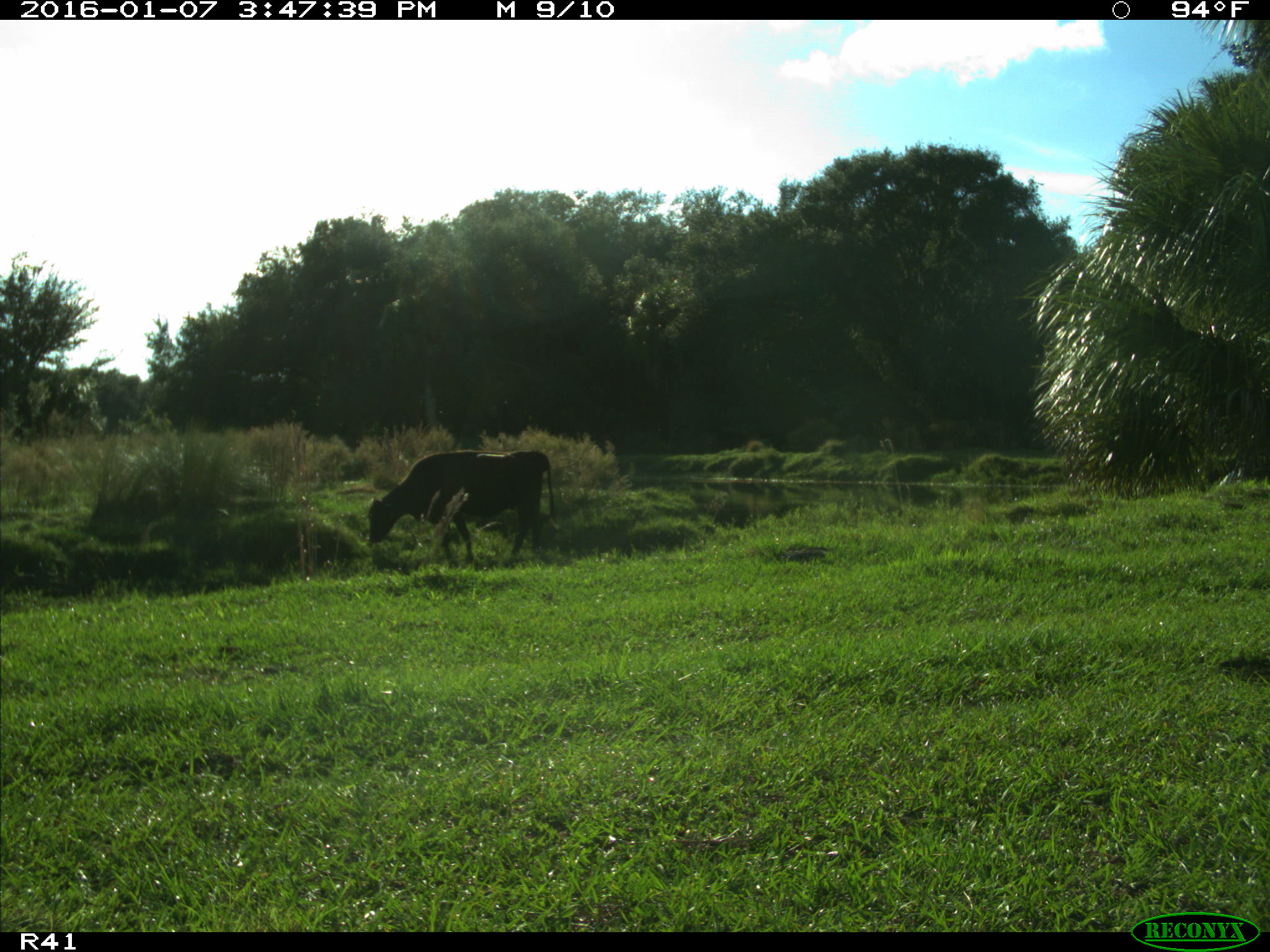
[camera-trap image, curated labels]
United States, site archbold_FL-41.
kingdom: Animalia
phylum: Chordata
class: Mammalia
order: Artiodactyla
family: Bovidae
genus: Bos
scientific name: Bos taurus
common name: domestic cow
Bos taurus (domestic cow).